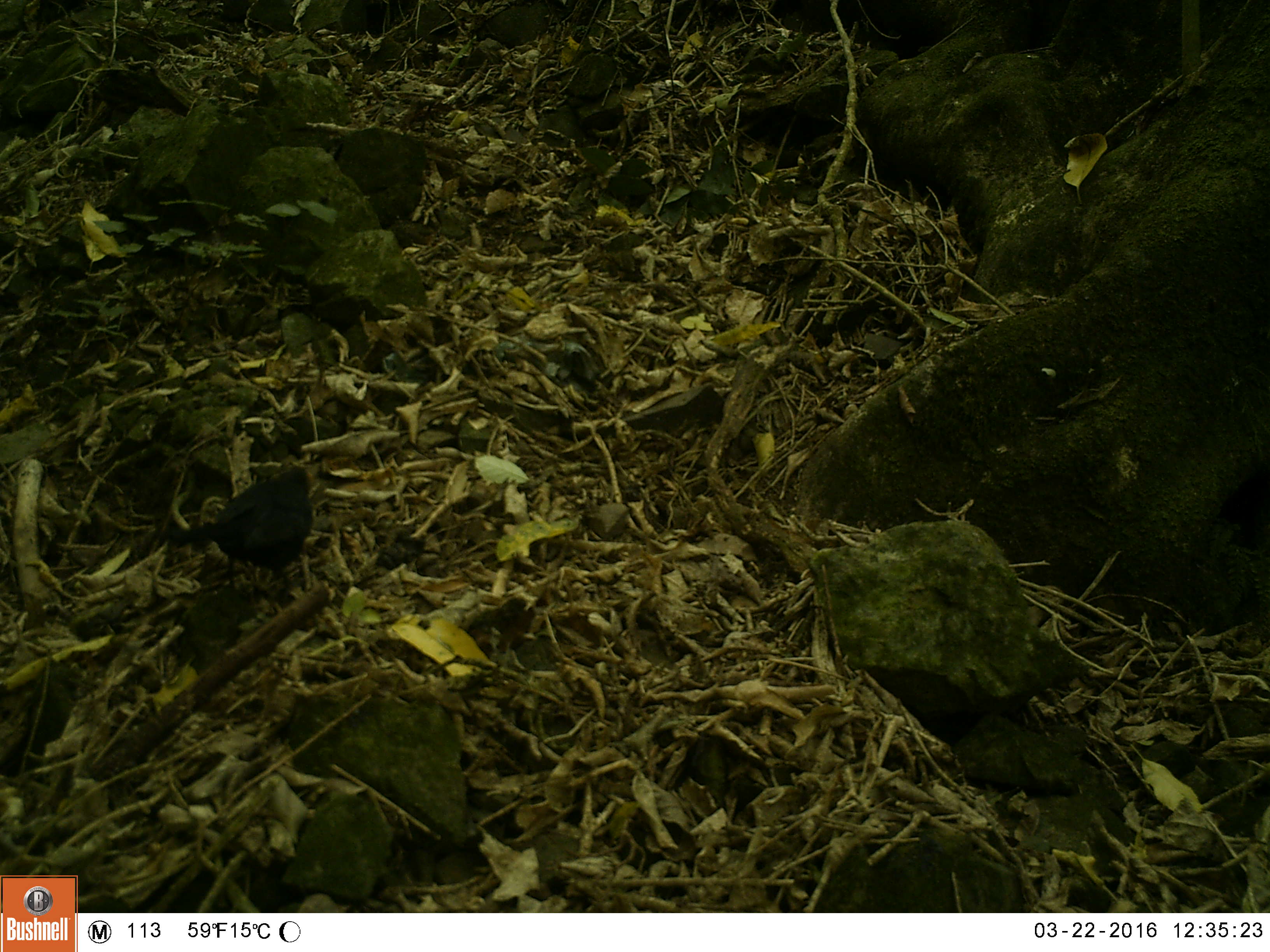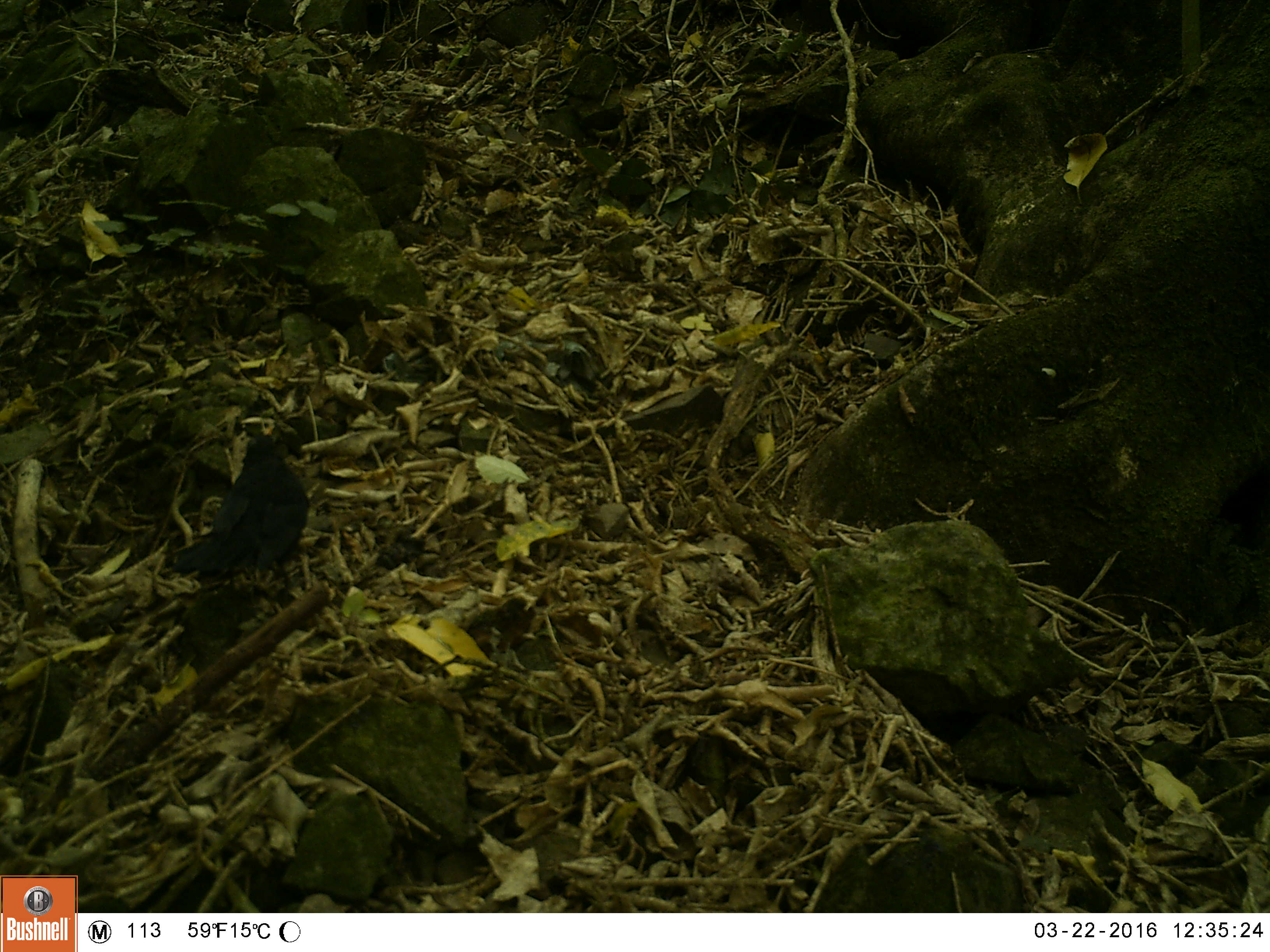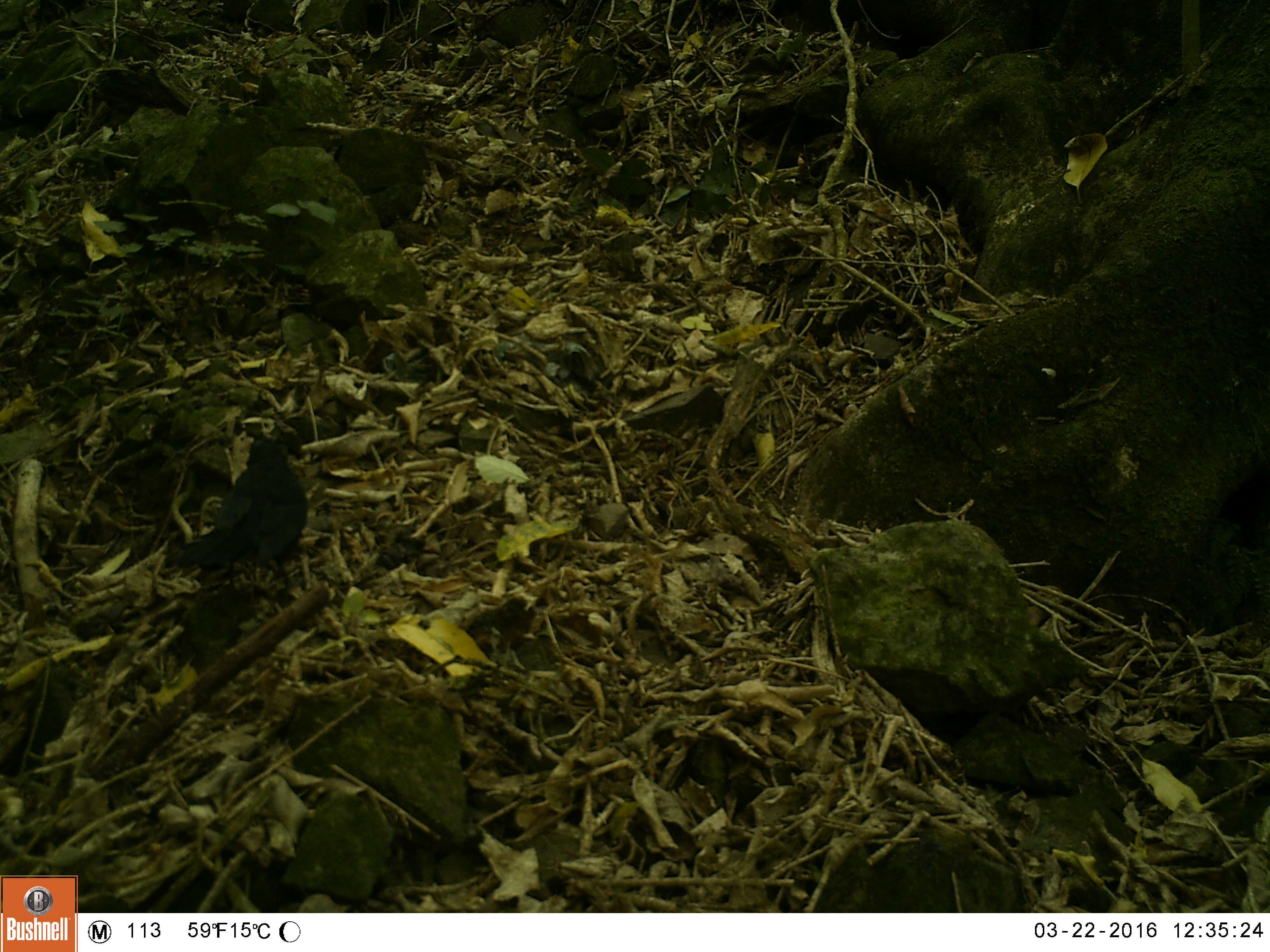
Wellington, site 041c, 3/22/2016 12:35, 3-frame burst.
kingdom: Animalia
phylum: Chordata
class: Aves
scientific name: Aves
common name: bird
Bird (Aves).